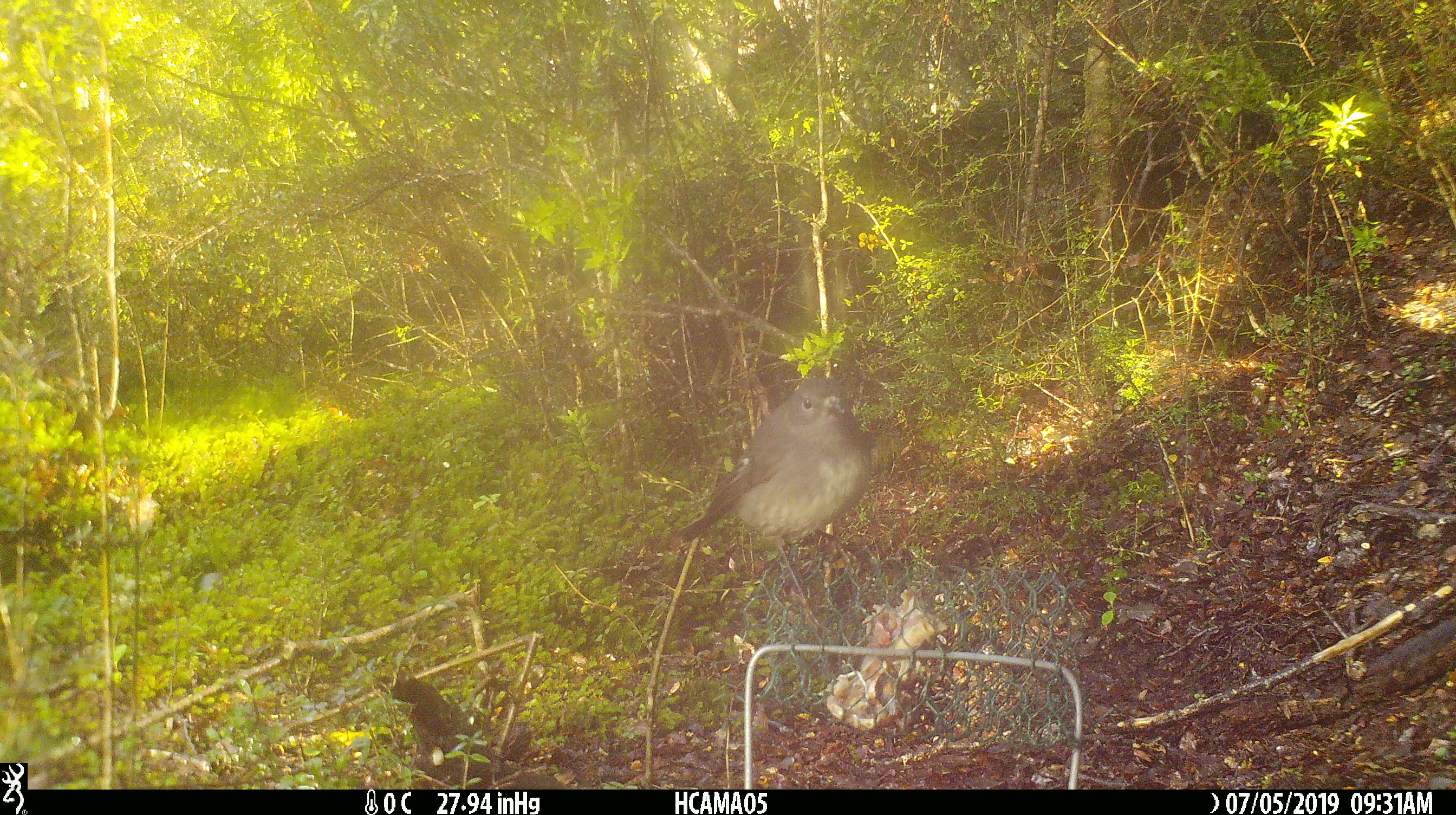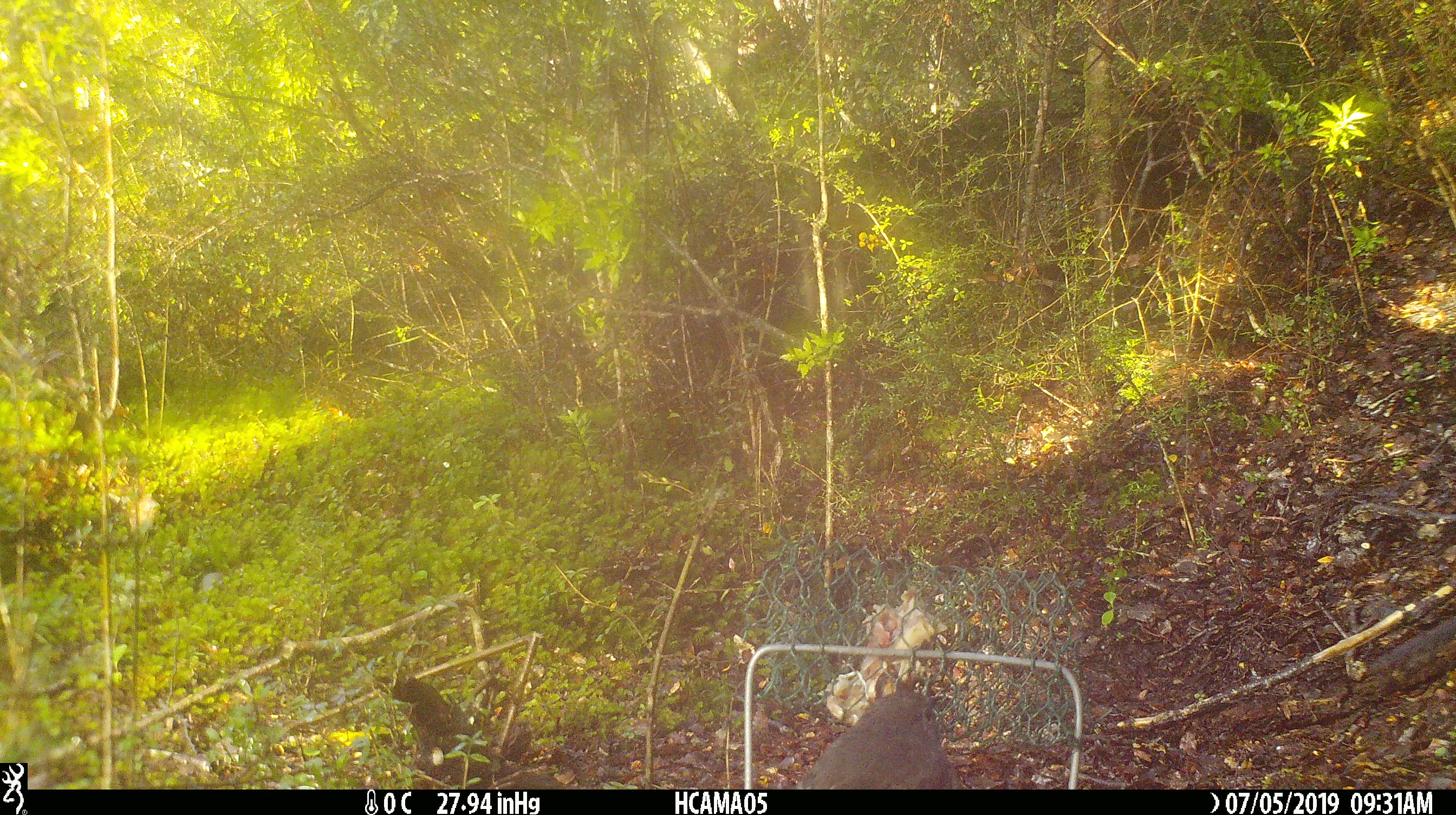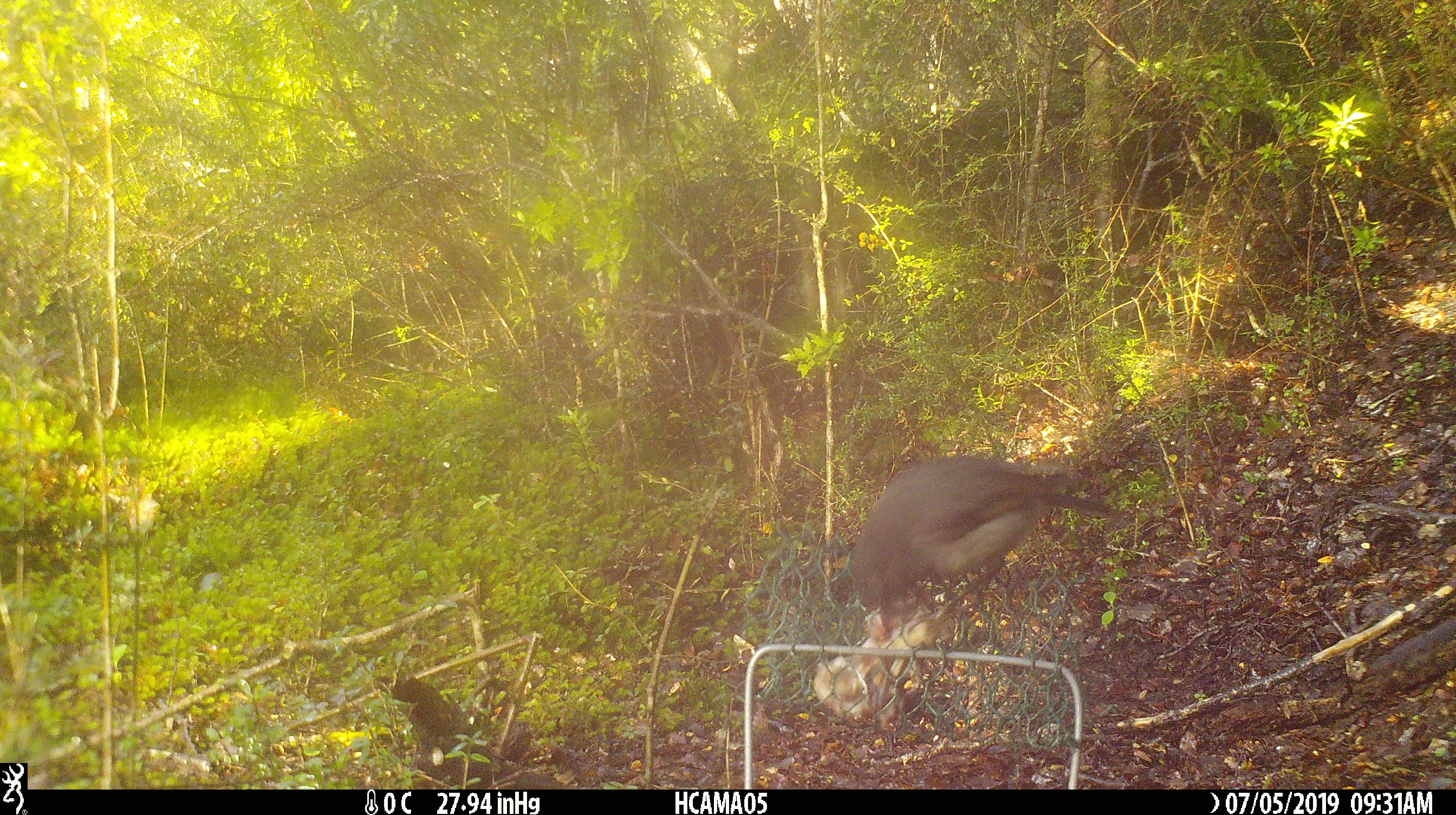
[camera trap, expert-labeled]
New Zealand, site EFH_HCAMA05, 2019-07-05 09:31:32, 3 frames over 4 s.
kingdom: Animalia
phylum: Chordata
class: Aves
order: Passeriformes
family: Petroicidae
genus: Petroica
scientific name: Petroica australis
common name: new zealand robin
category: robin